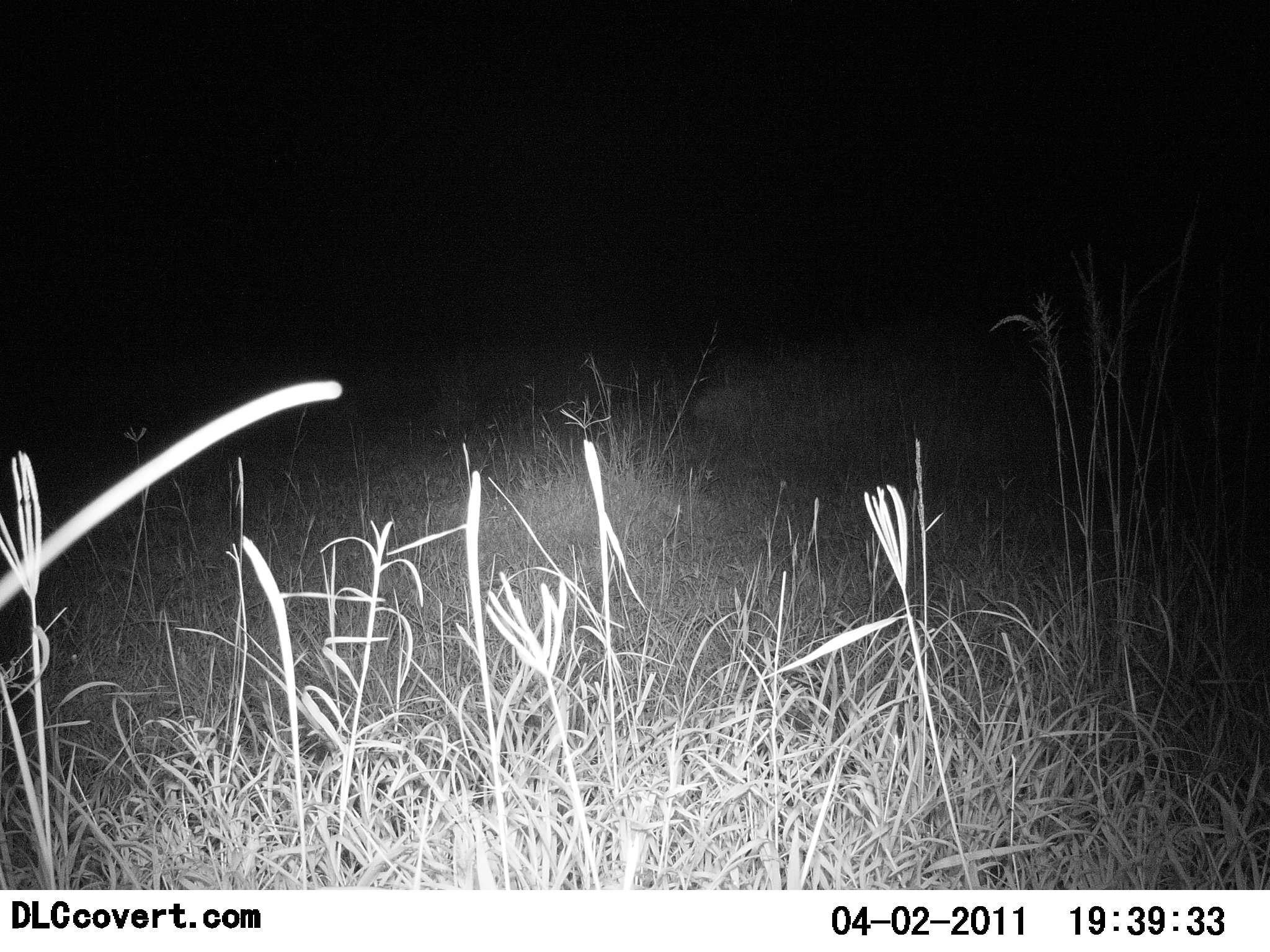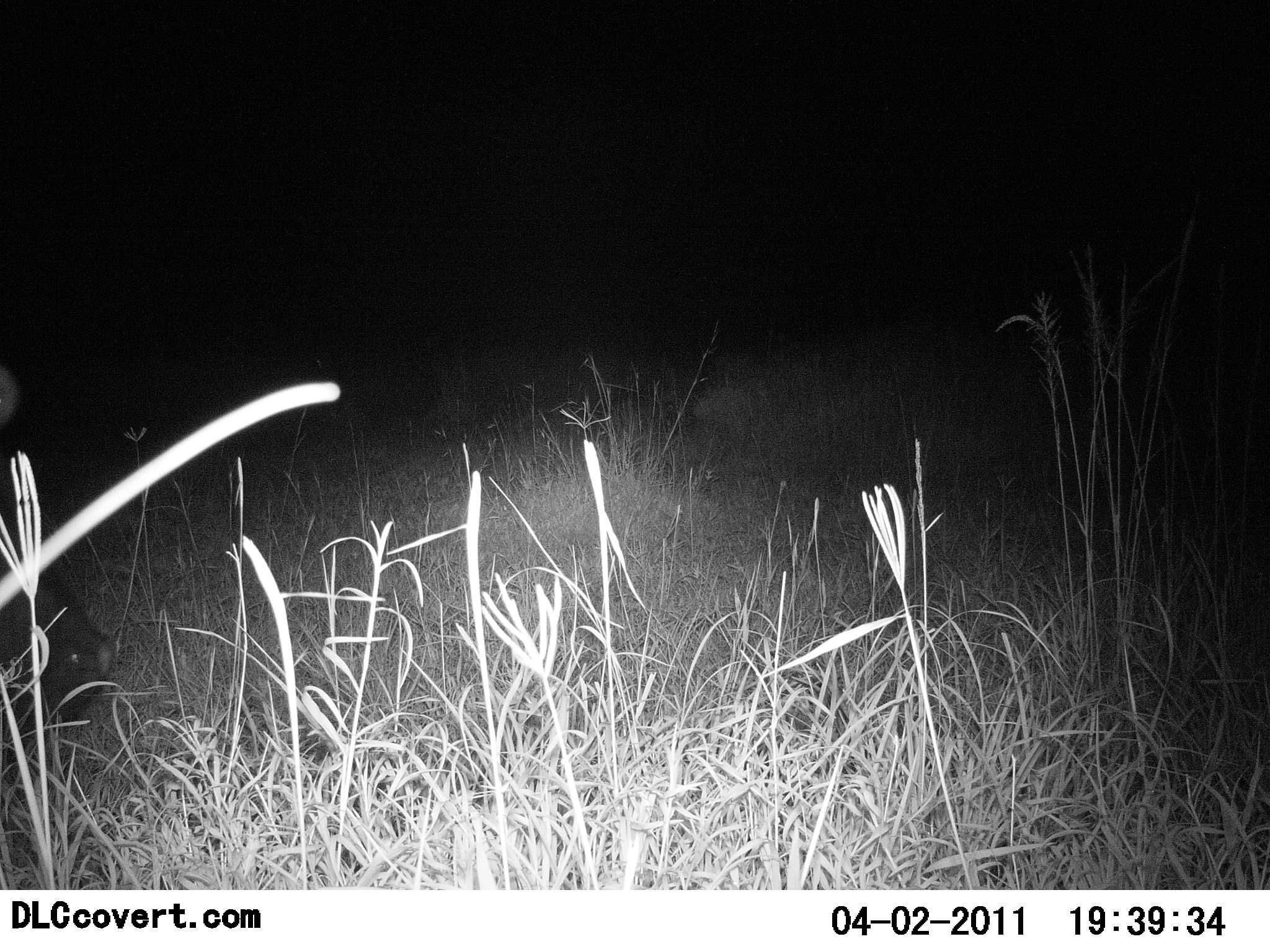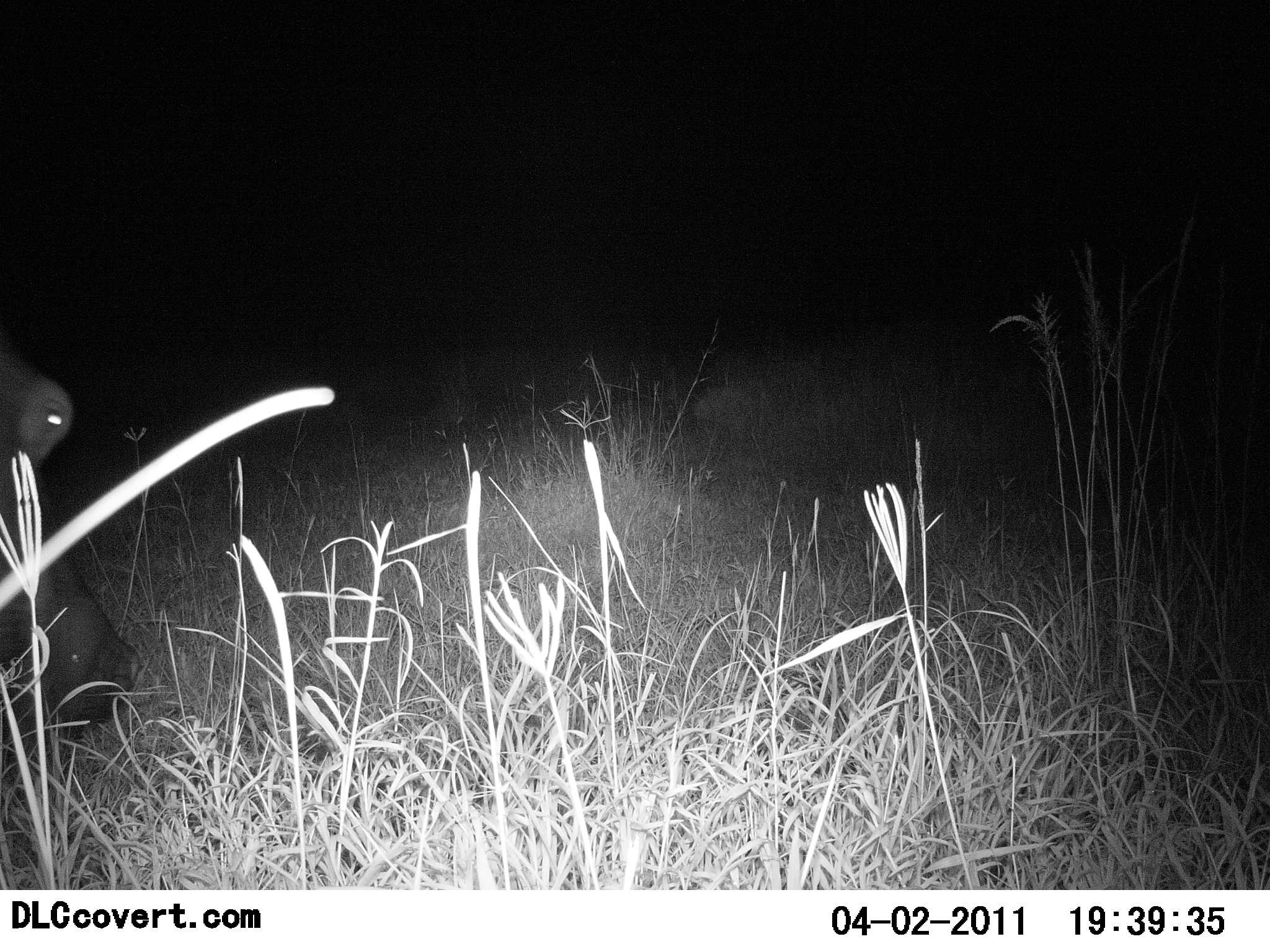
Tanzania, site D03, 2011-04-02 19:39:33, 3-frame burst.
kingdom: Animalia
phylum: Chordata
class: Mammalia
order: Artiodactyla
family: Hippopotamidae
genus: Hippopotamus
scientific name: Hippopotamus amphibius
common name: hippopotamus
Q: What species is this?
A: Hippopotamus (Hippopotamus amphibius).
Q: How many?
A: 1.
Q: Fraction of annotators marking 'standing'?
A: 10%.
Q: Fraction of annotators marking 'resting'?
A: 0%.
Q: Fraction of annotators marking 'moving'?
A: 60%.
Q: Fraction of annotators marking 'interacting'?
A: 0%.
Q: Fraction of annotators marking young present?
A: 0%.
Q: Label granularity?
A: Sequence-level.